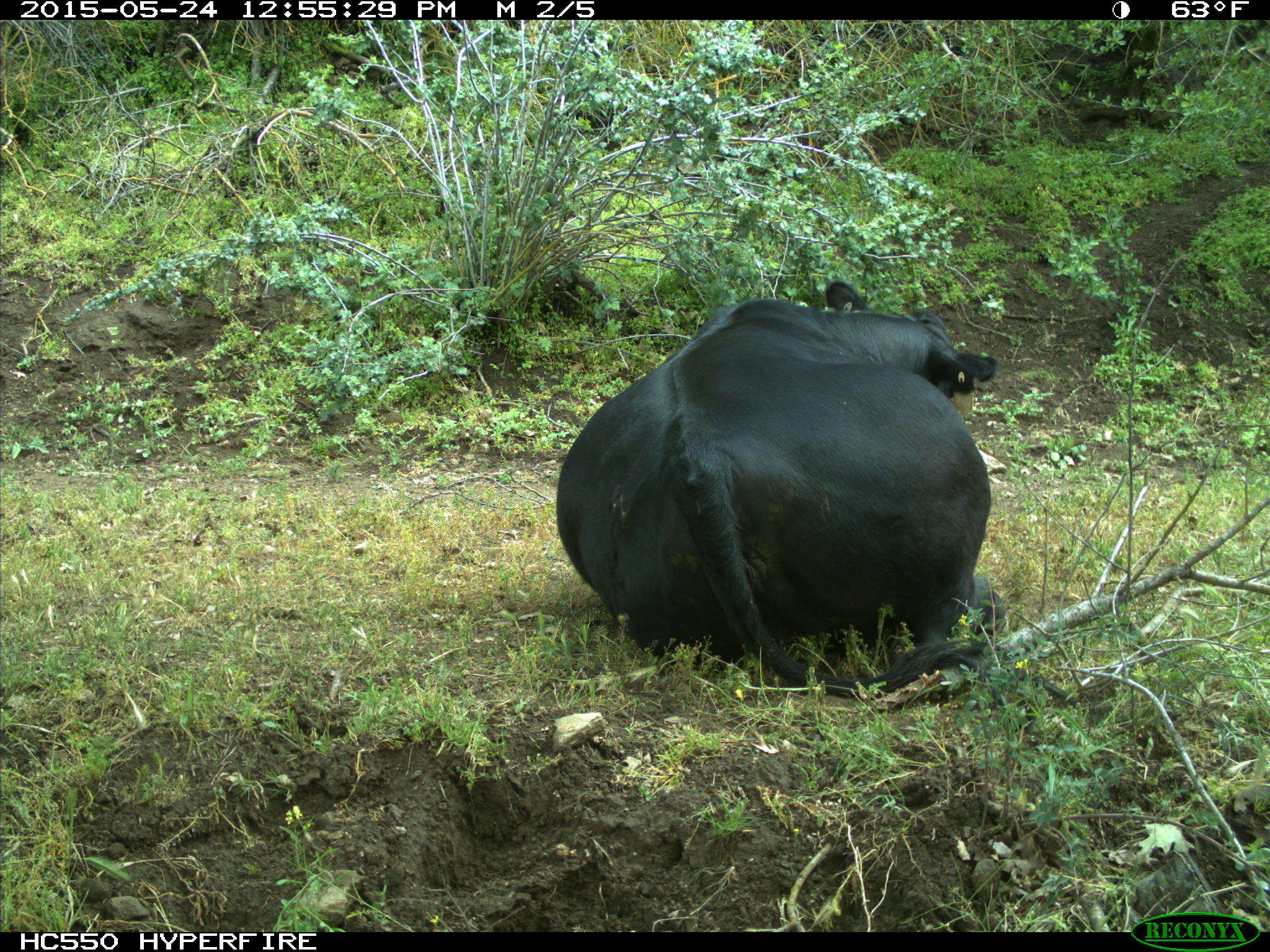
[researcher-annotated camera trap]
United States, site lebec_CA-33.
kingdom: Animalia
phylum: Chordata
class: Mammalia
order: Artiodactyla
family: Bovidae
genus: Bos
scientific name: Bos taurus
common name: domestic cow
Bos taurus (domestic cow).